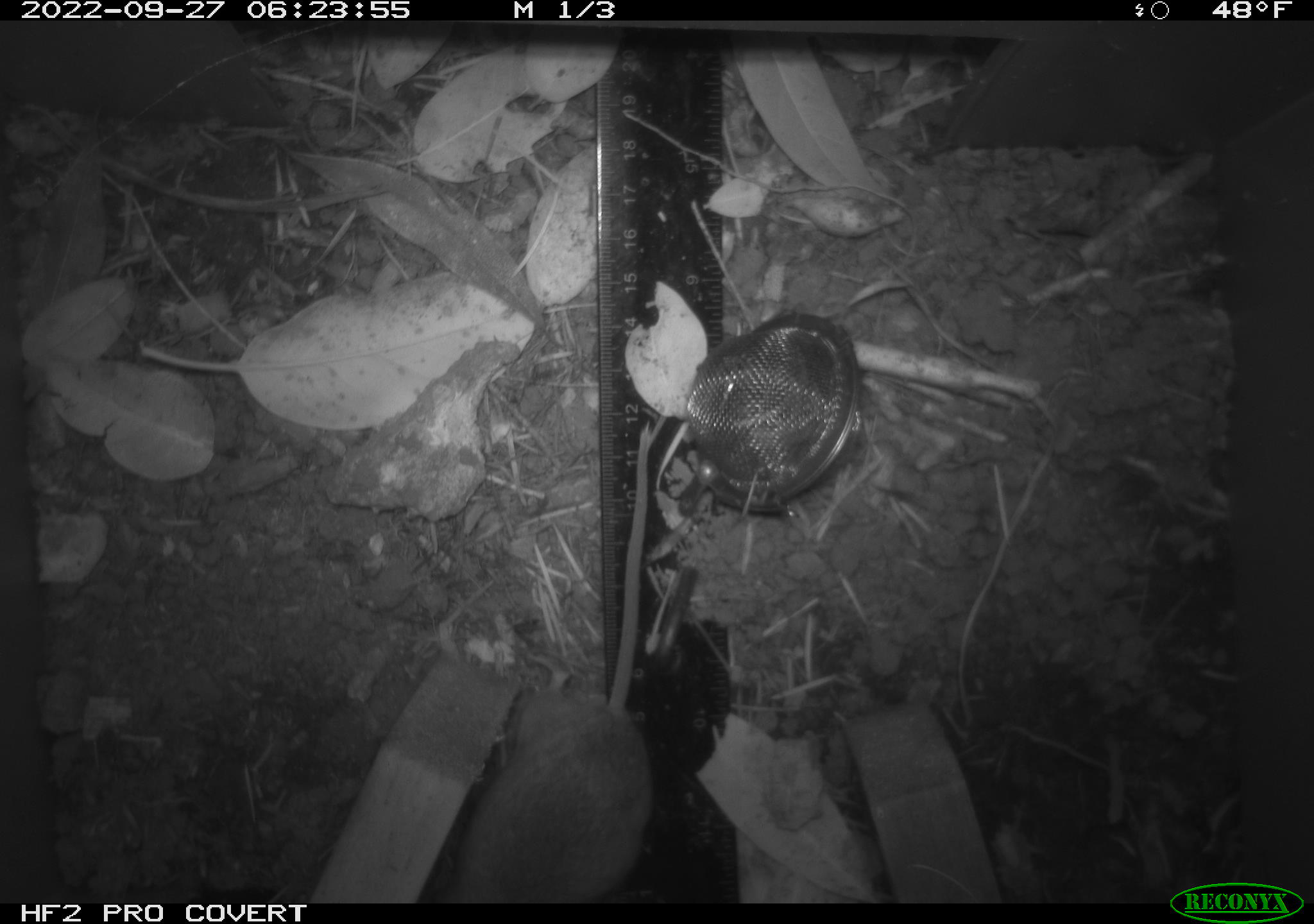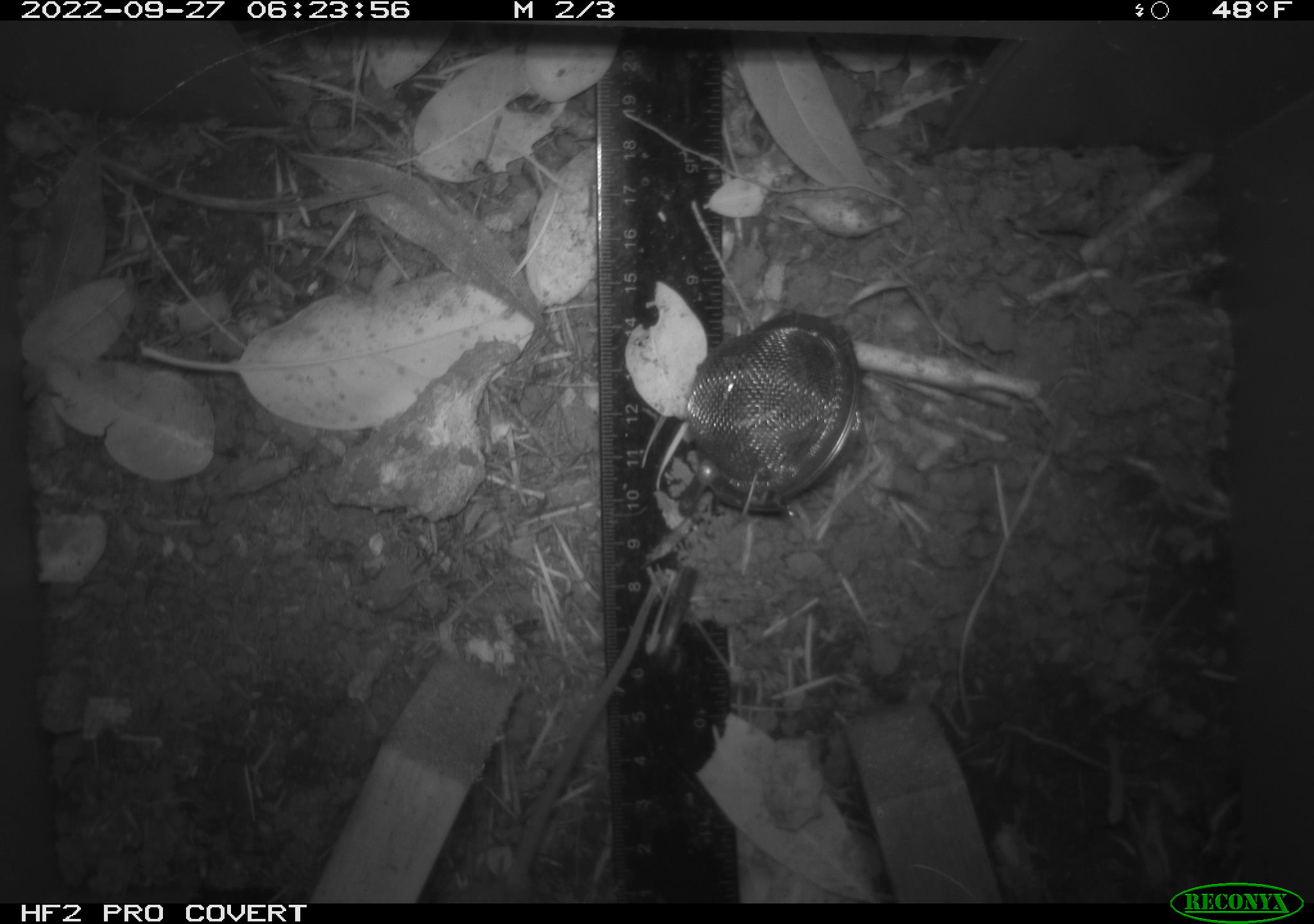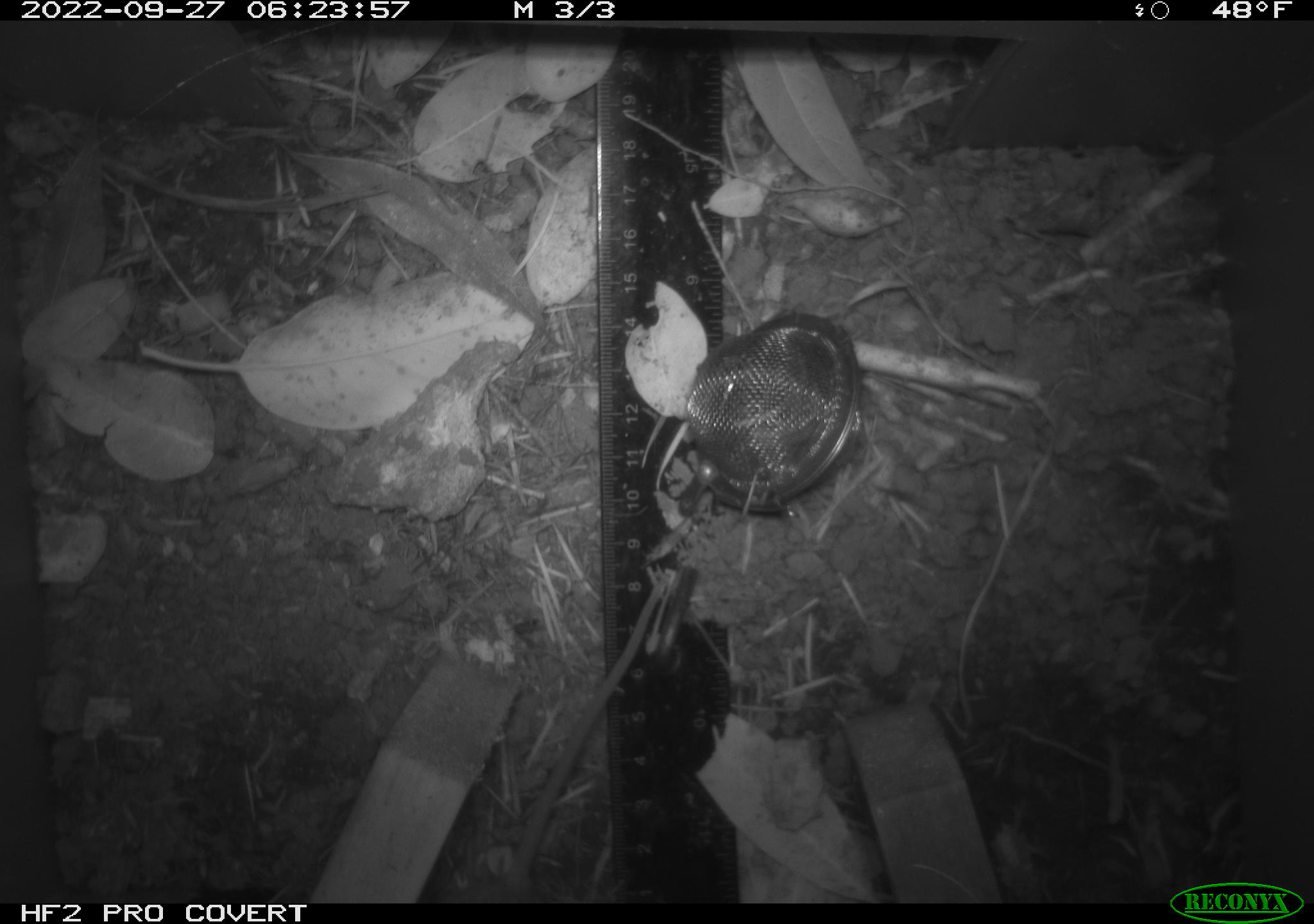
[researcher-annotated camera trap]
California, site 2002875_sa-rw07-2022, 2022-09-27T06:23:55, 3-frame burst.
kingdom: Animalia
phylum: Chordata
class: Mammalia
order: Rodentia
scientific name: Rodentia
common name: mouse species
Mouse species (Rodentia).